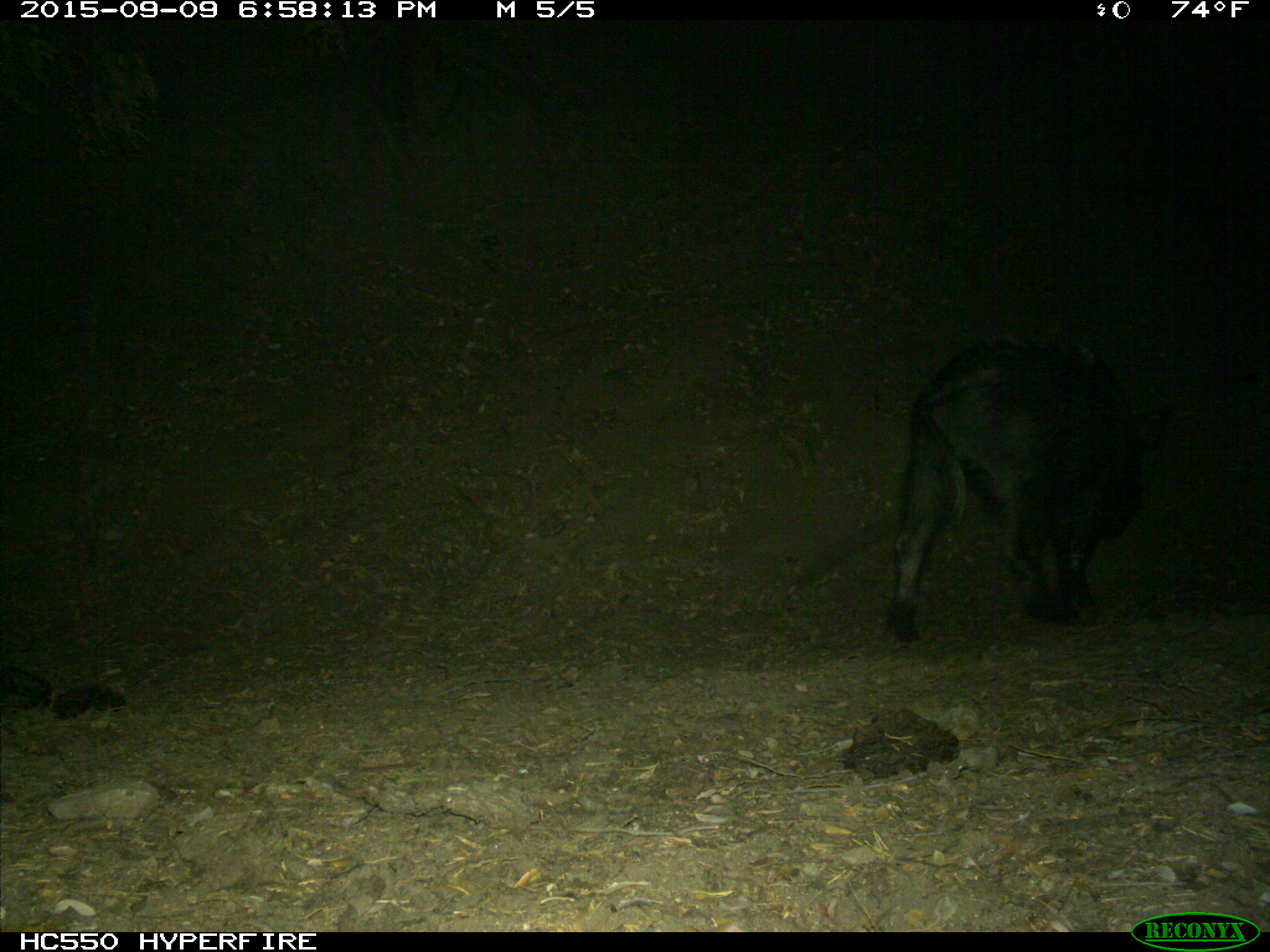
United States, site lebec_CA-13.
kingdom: Animalia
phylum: Chordata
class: Mammalia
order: Artiodactyla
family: Suidae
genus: Sus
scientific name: Sus scrofa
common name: wild boar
Sus scrofa (wild boar).